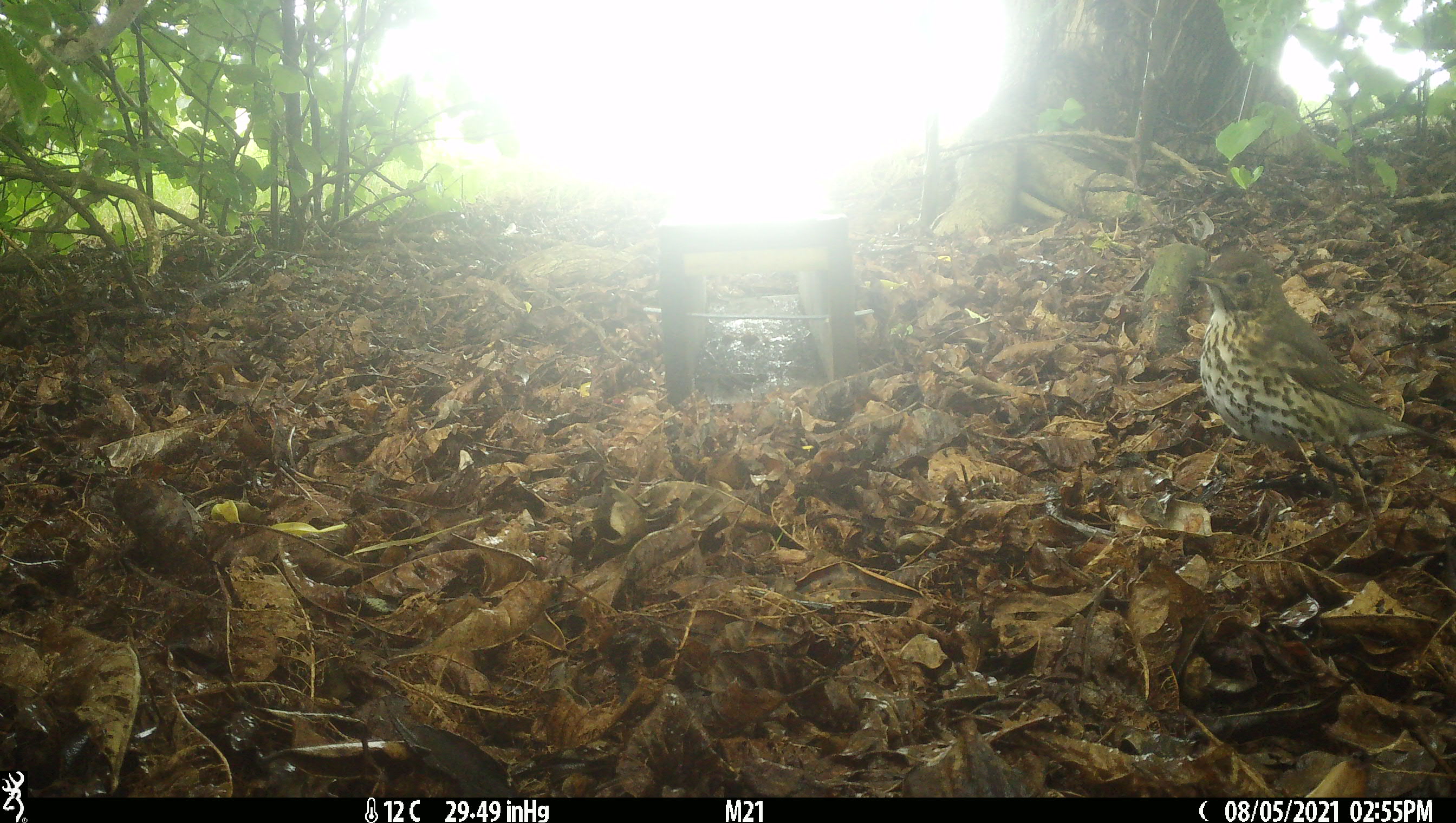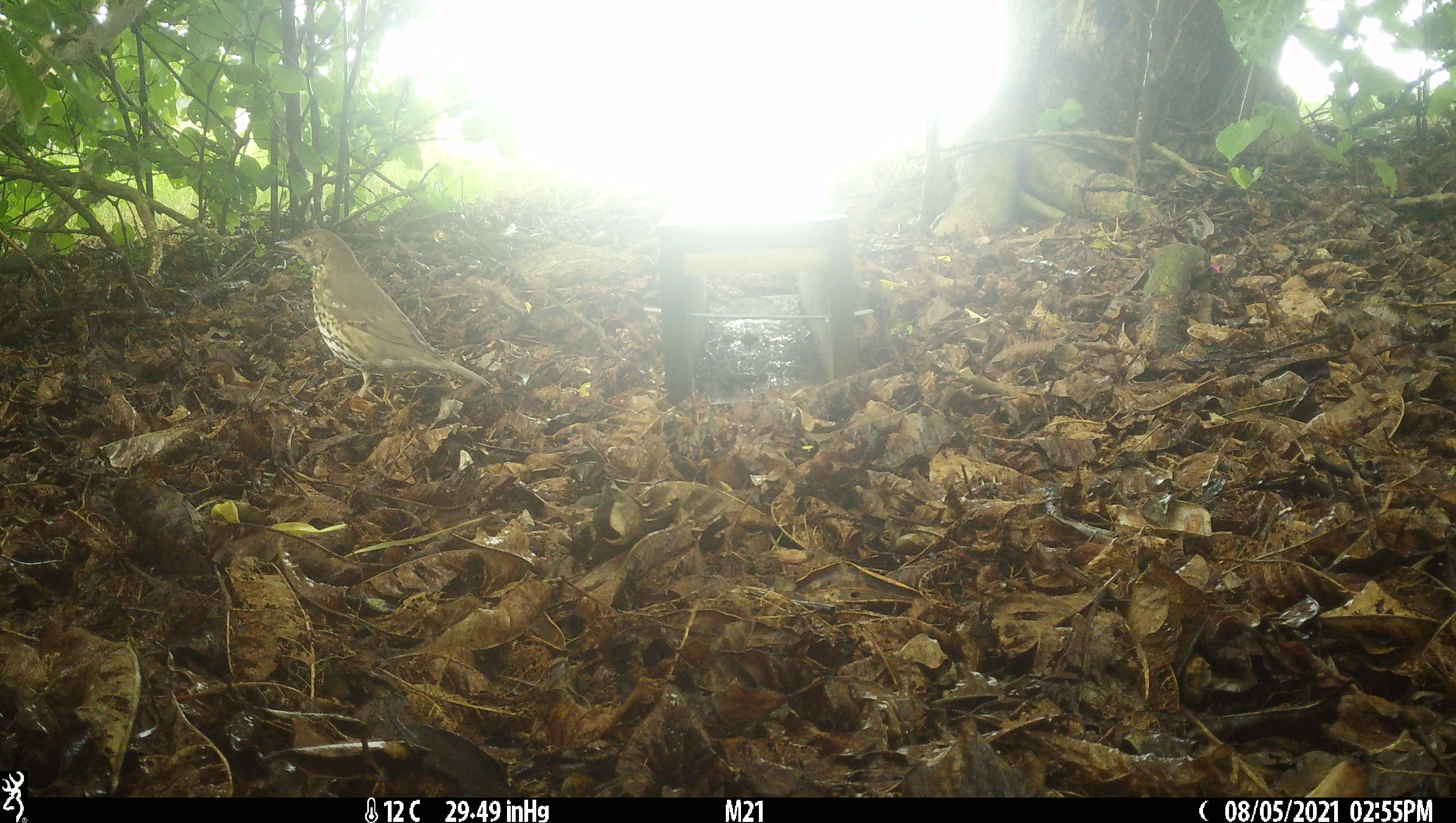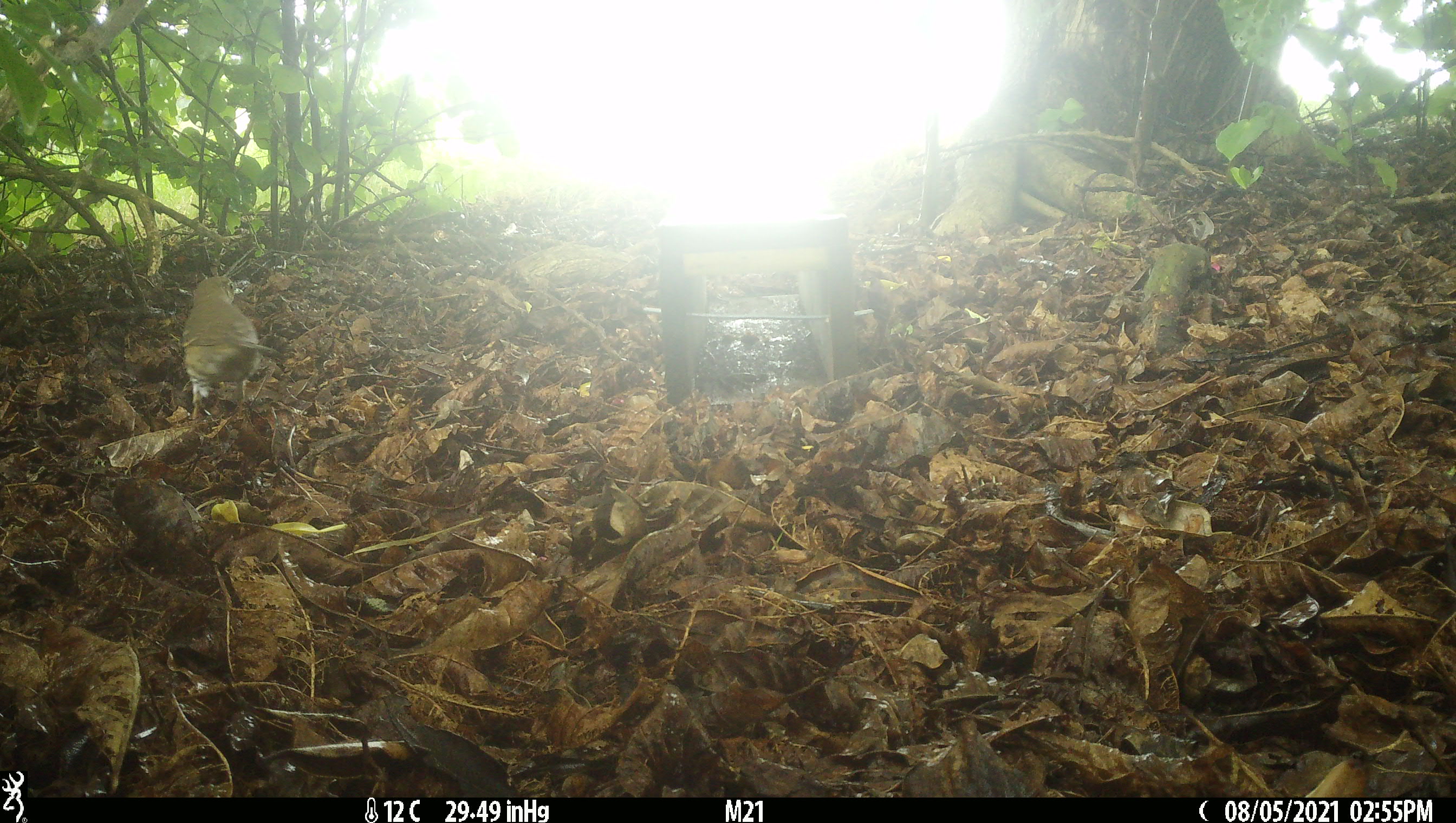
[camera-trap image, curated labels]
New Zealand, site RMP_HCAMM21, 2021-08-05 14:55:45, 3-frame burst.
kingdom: Animalia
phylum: Chordata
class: Aves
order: Passeriformes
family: Turdidae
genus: Turdus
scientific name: Turdus philomelos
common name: song thrush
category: thrush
Thrush (song thrush) (Turdus philomelos).